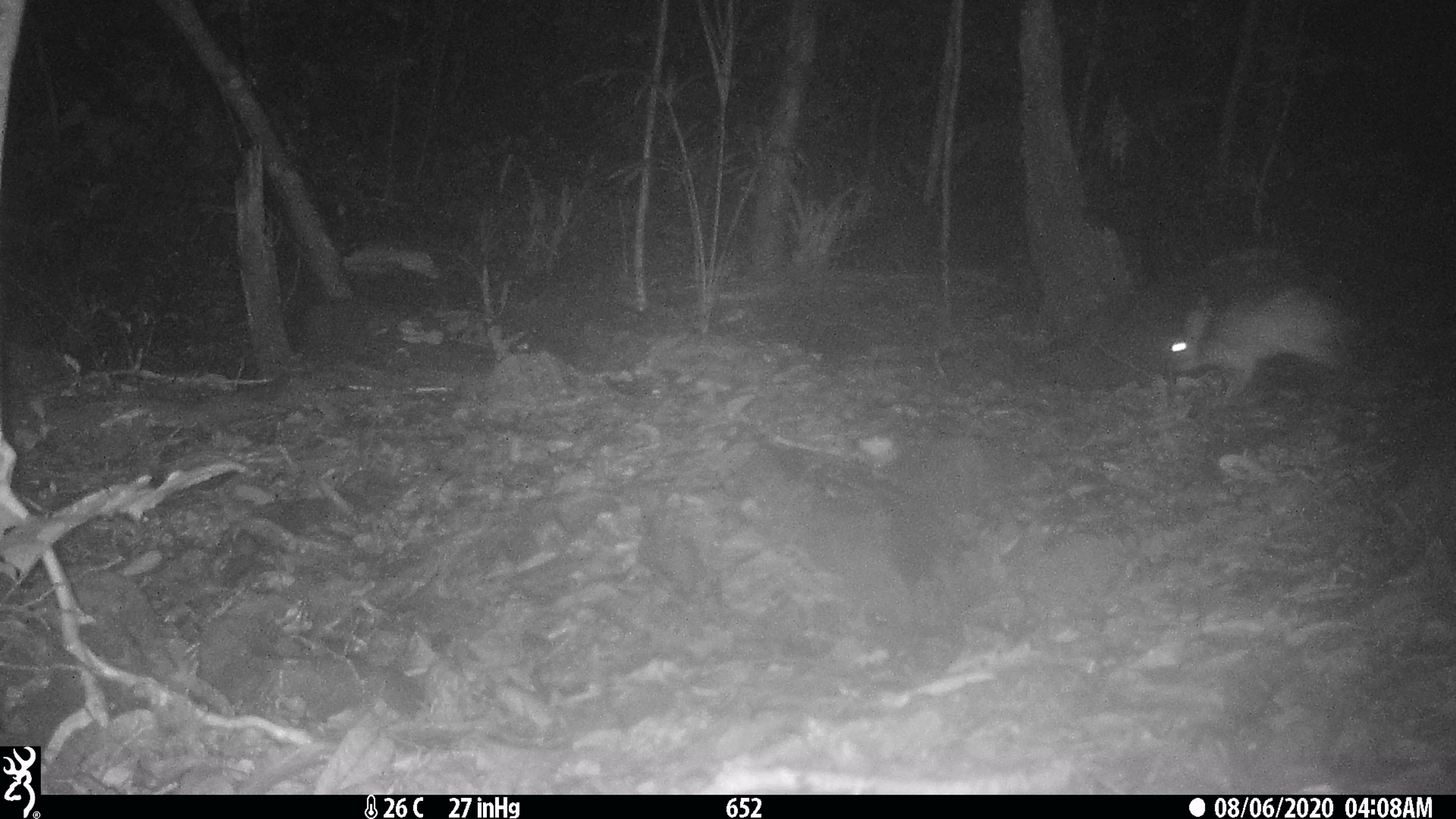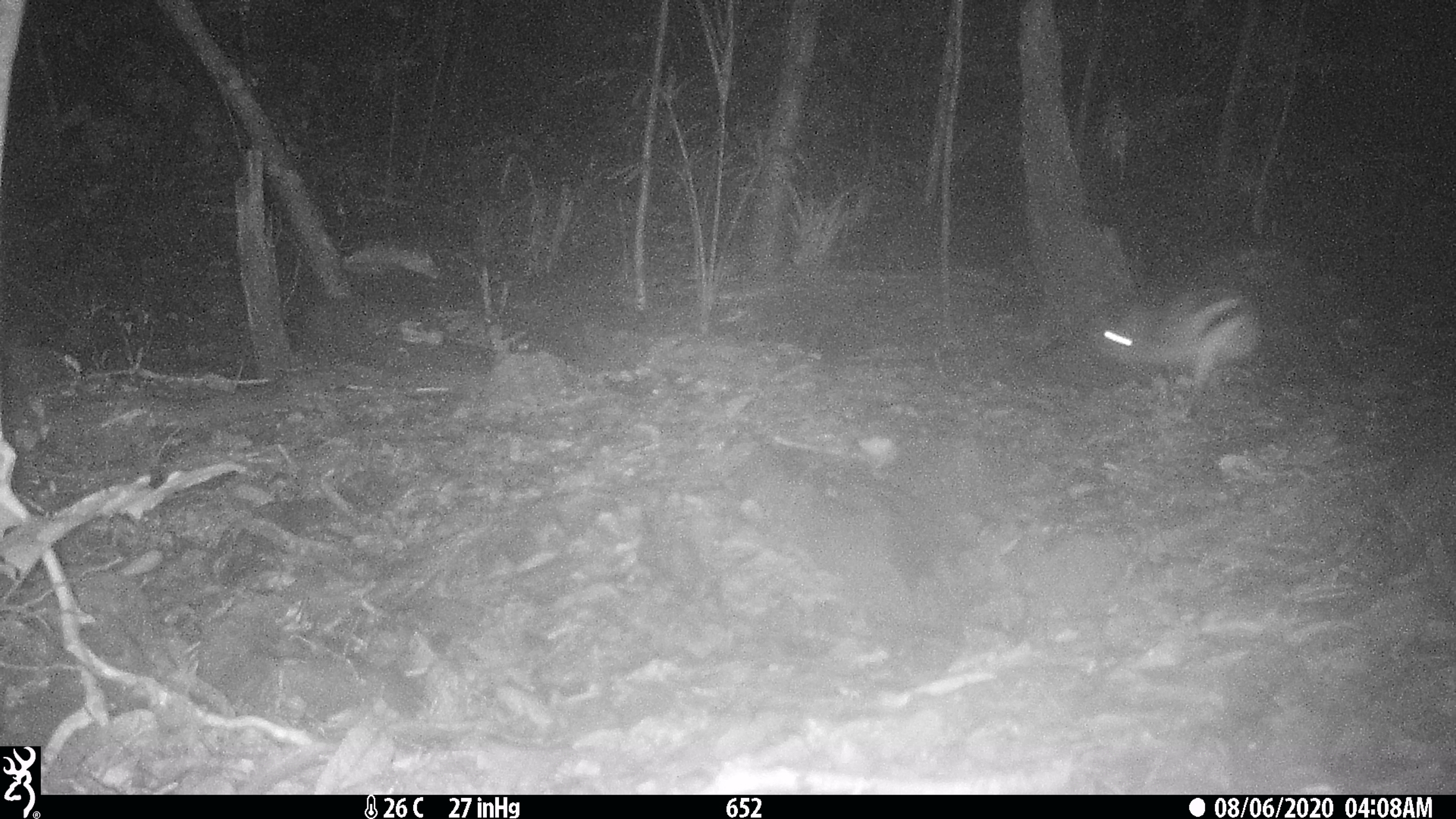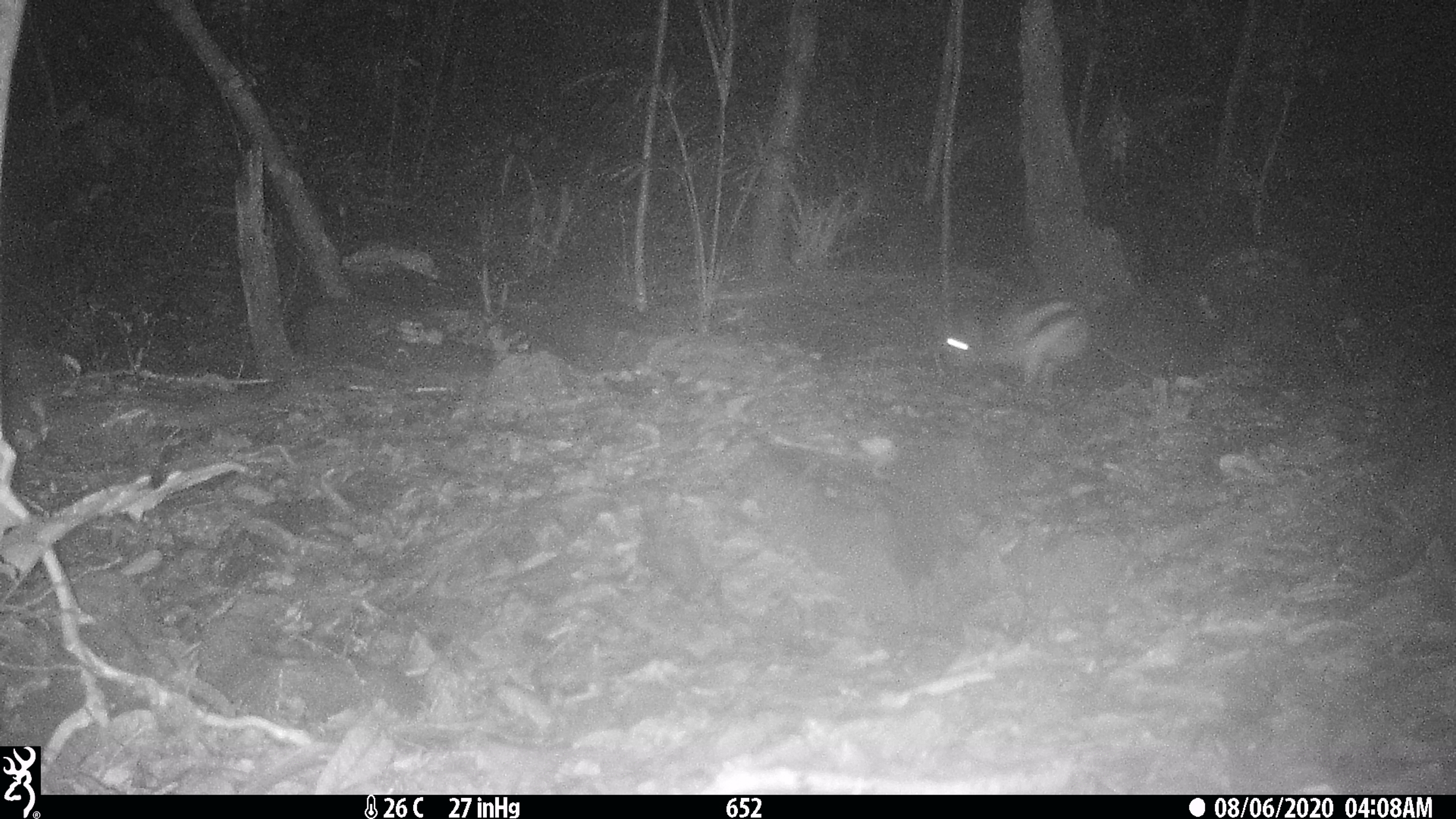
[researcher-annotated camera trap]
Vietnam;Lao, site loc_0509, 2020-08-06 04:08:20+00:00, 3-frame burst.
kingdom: Animalia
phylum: Chordata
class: Mammalia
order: Lagomorpha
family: Leporidae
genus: Nesolagus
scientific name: Nesolagus timminsi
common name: annamite striped rabbit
Annamite striped rabbit (Nesolagus timminsi). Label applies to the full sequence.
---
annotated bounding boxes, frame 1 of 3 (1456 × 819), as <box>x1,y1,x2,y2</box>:
annamite striped rabbit: <box>1166,283,1362,404</box>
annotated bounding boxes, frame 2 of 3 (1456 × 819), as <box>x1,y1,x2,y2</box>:
annamite striped rabbit: <box>1098,286,1263,408</box>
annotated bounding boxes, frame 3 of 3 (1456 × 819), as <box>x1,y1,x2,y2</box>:
annamite striped rabbit: <box>943,298,1091,393</box>